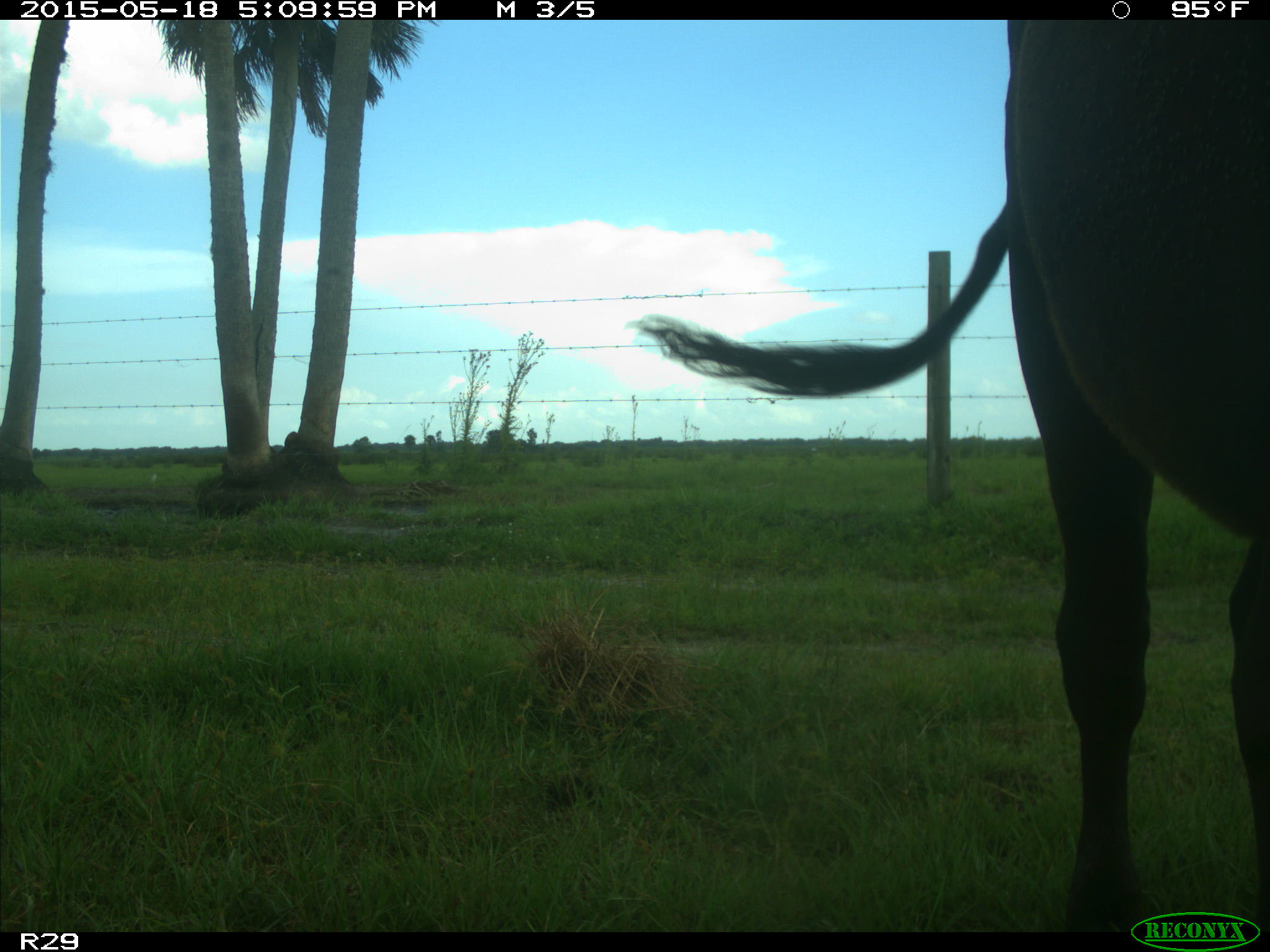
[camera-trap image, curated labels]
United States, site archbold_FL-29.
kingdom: Animalia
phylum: Chordata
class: Mammalia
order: Artiodactyla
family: Bovidae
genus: Bos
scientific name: Bos taurus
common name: domestic cow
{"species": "Bos taurus (domestic cow)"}